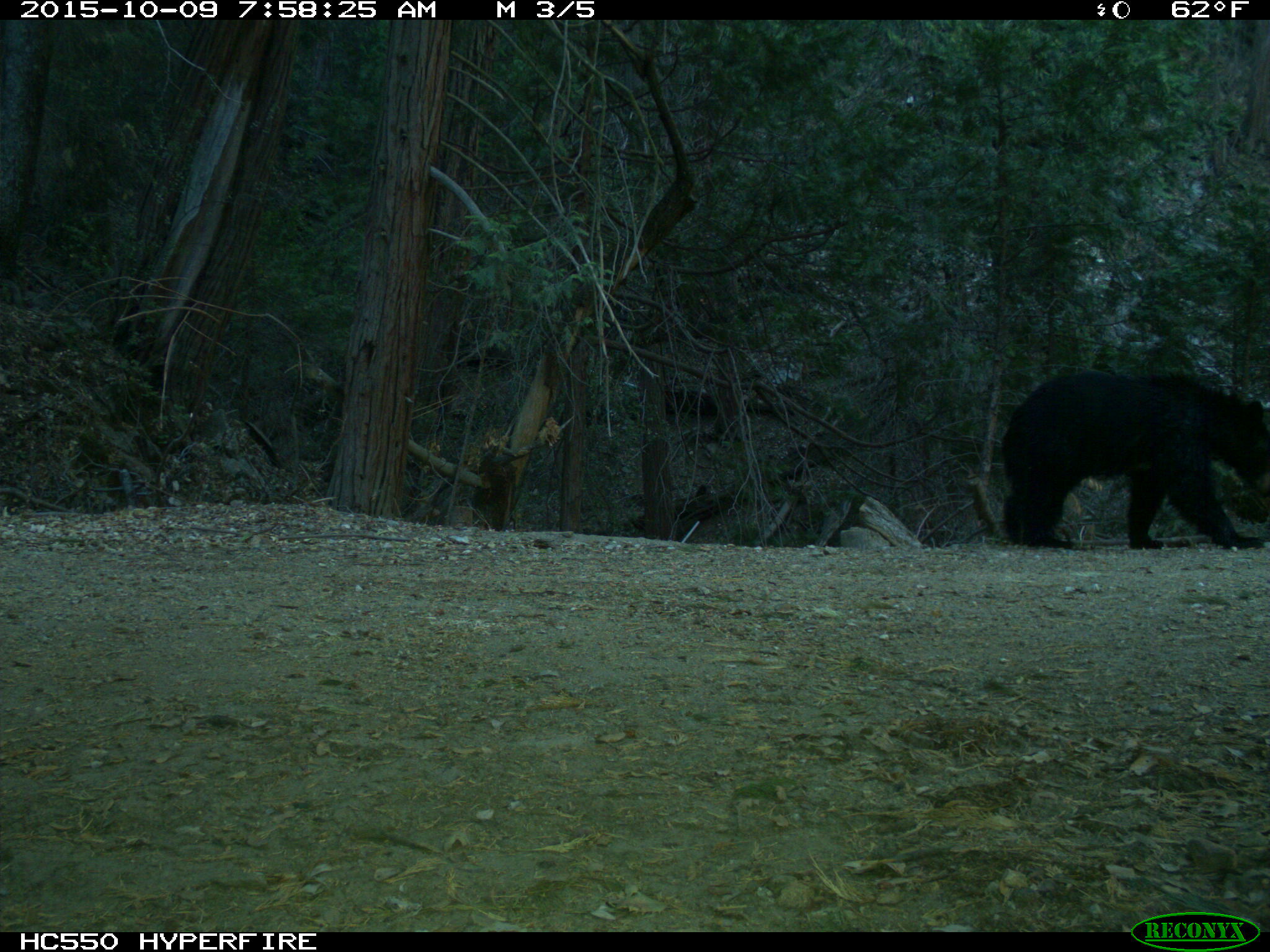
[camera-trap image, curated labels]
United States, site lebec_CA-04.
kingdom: Animalia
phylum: Chordata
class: Mammalia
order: Carnivora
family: Ursidae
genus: Ursus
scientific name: Ursus americanus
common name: american black bear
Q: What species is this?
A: Ursus americanus (american black bear).